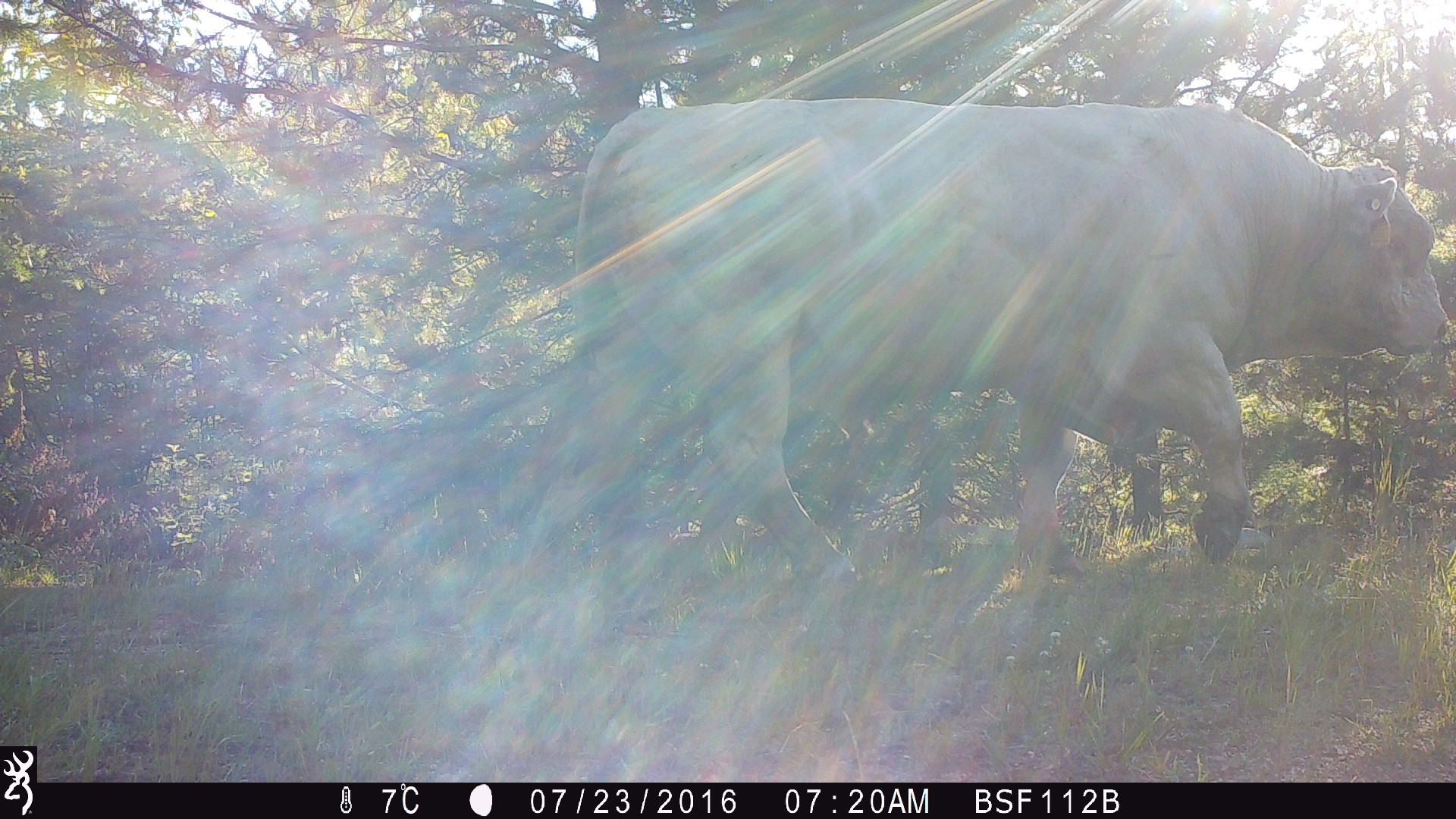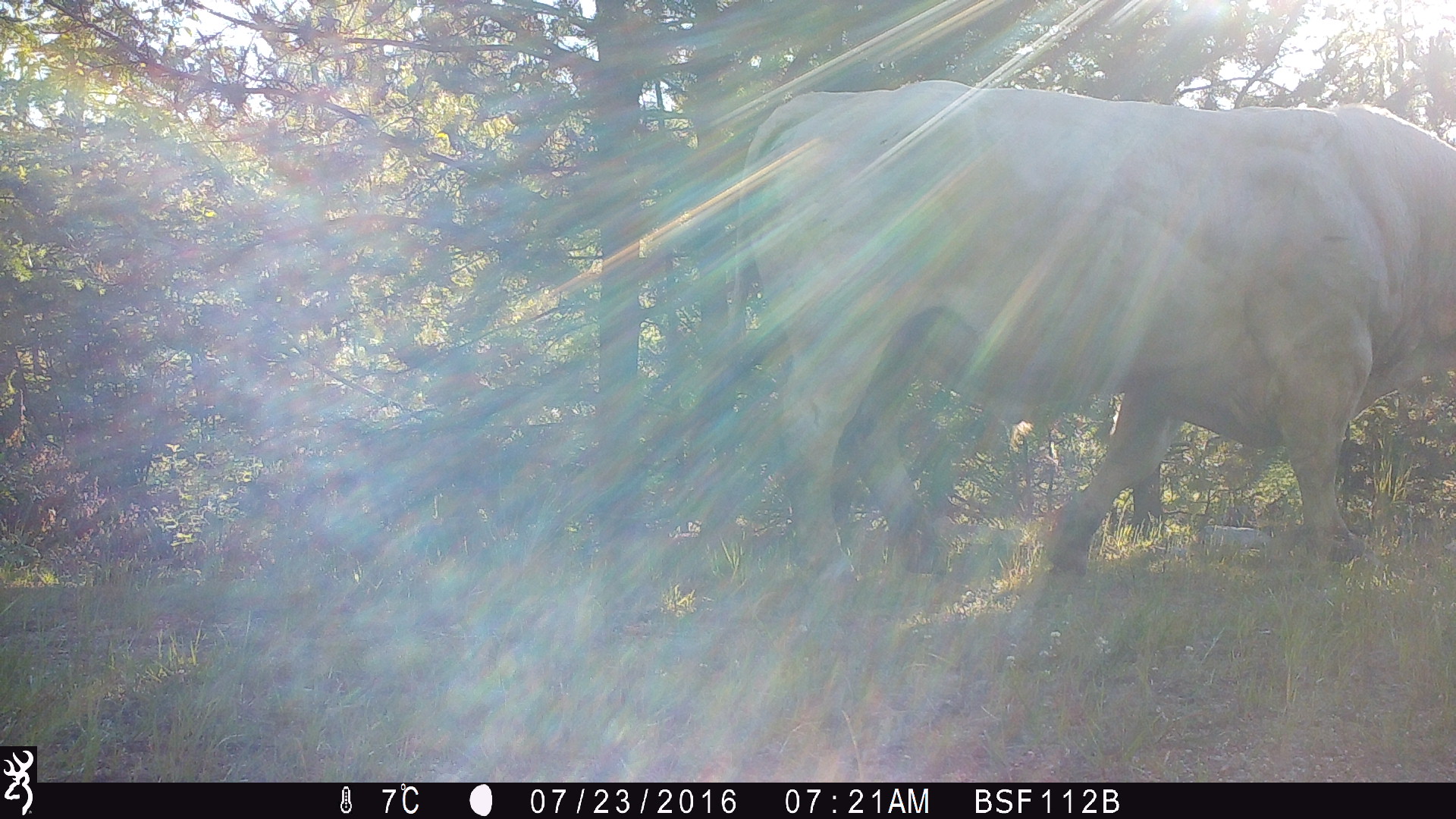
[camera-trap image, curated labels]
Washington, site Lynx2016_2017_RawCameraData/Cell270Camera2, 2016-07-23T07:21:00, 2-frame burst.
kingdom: Animalia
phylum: Chordata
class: Mammalia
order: Artiodactyla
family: Bovidae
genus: Bos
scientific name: Bos taurus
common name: domestic cattle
Domestic cattle (Bos taurus). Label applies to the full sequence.